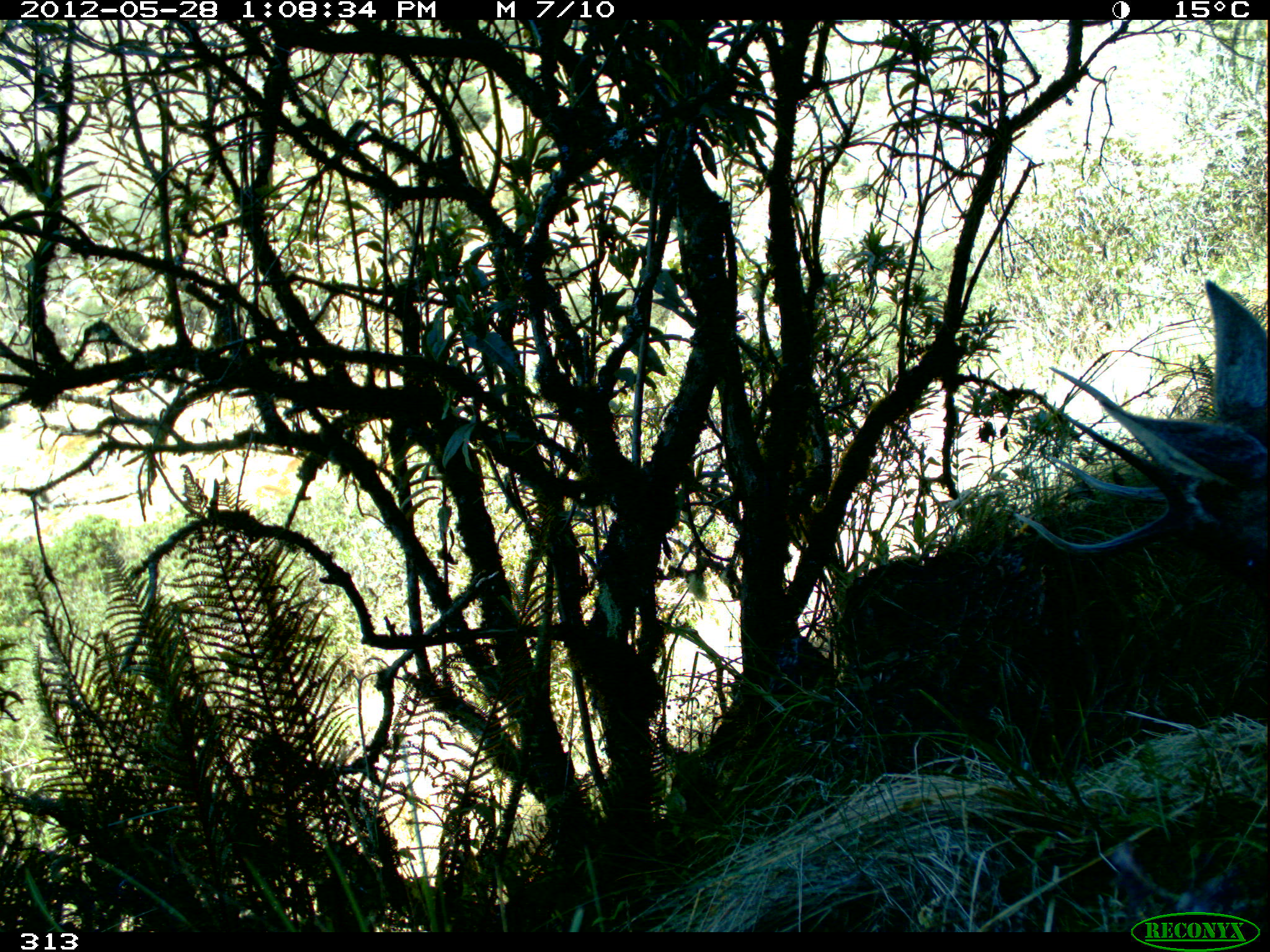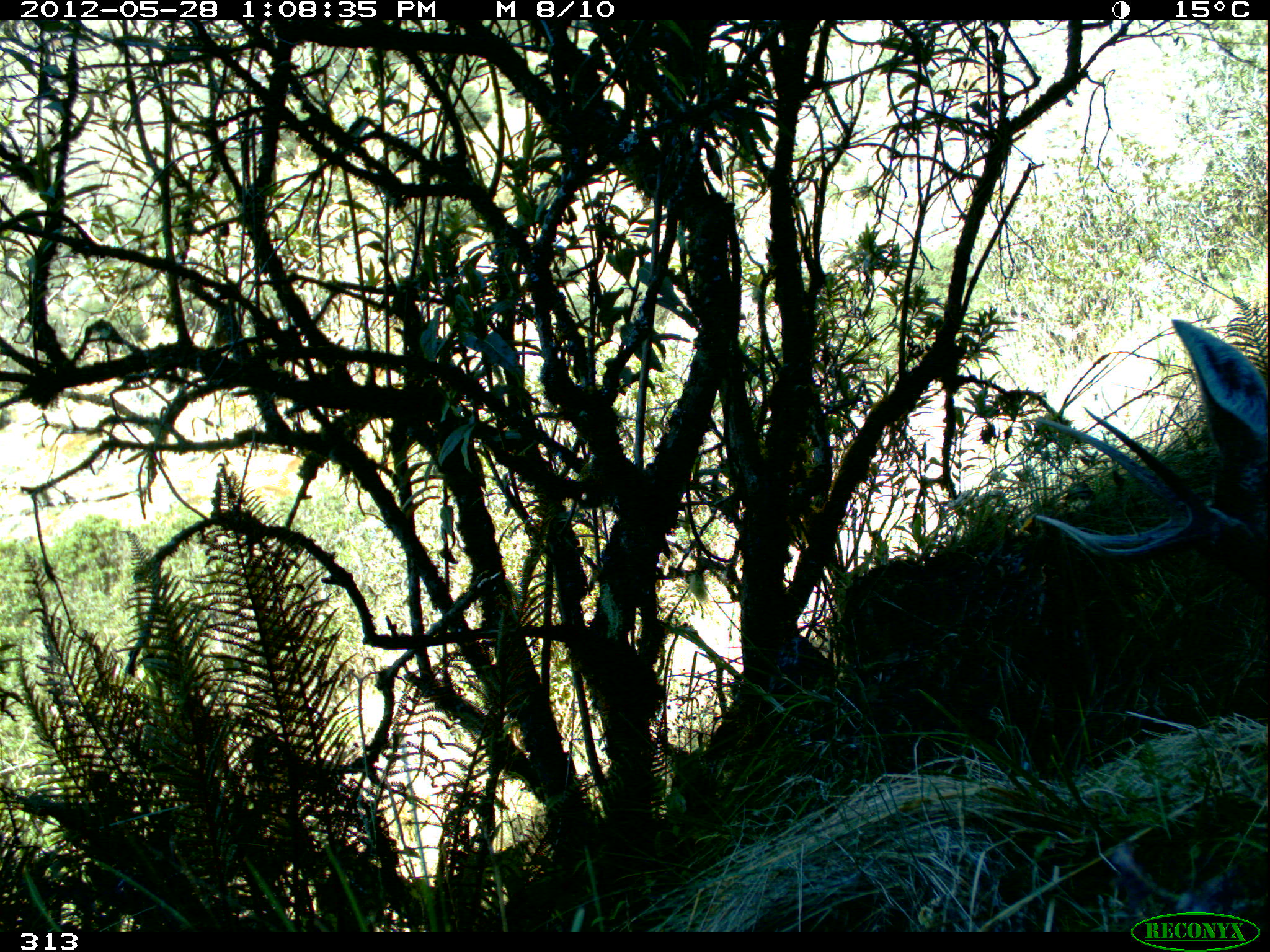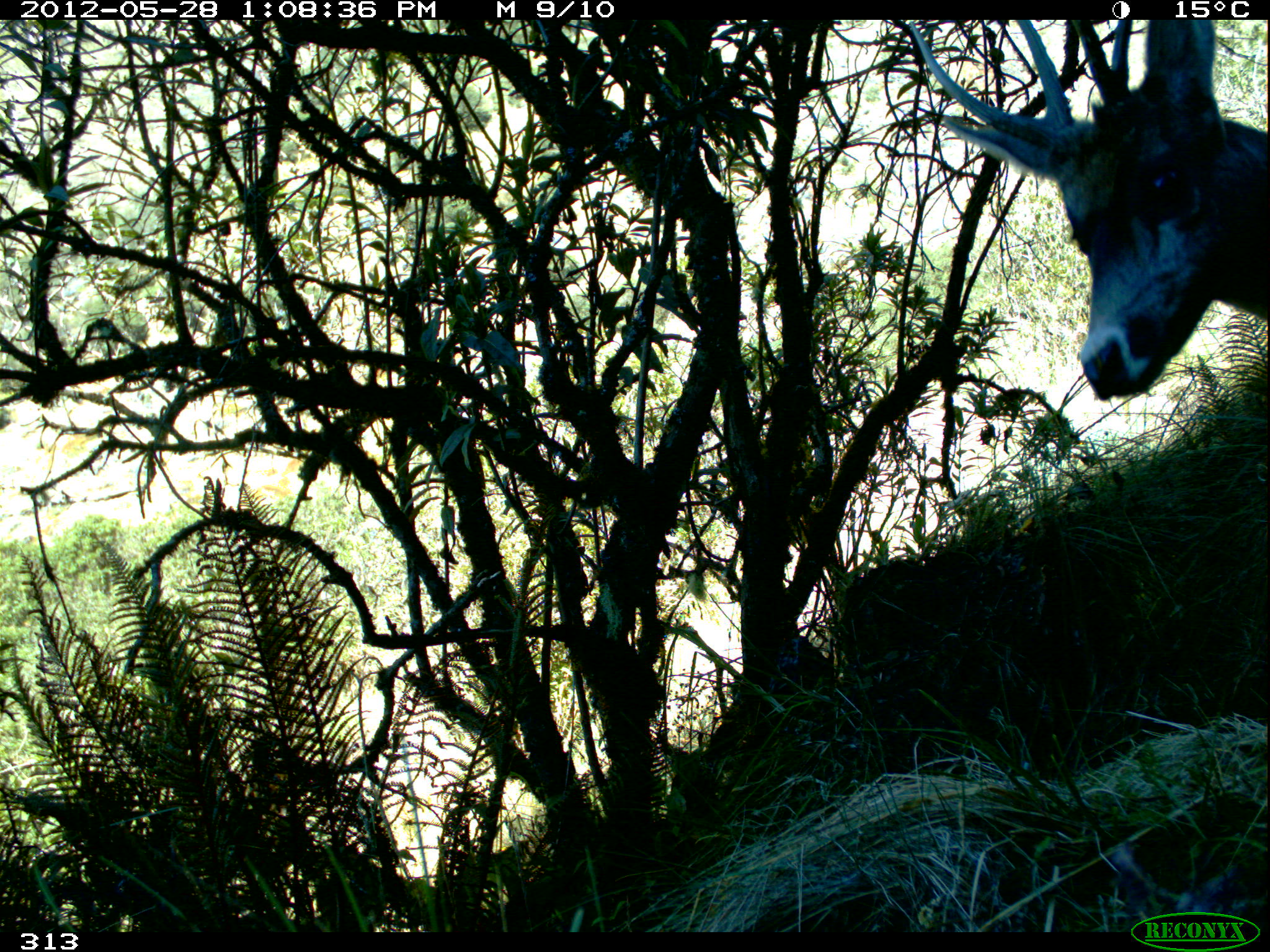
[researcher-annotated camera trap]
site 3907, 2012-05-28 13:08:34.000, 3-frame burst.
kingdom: Animalia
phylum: Chordata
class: Mammalia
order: Artiodactyla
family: Cervidae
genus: Hippocamelus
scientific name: Hippocamelus antisensis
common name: taruca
Hippocamelus antisensis (taruca).